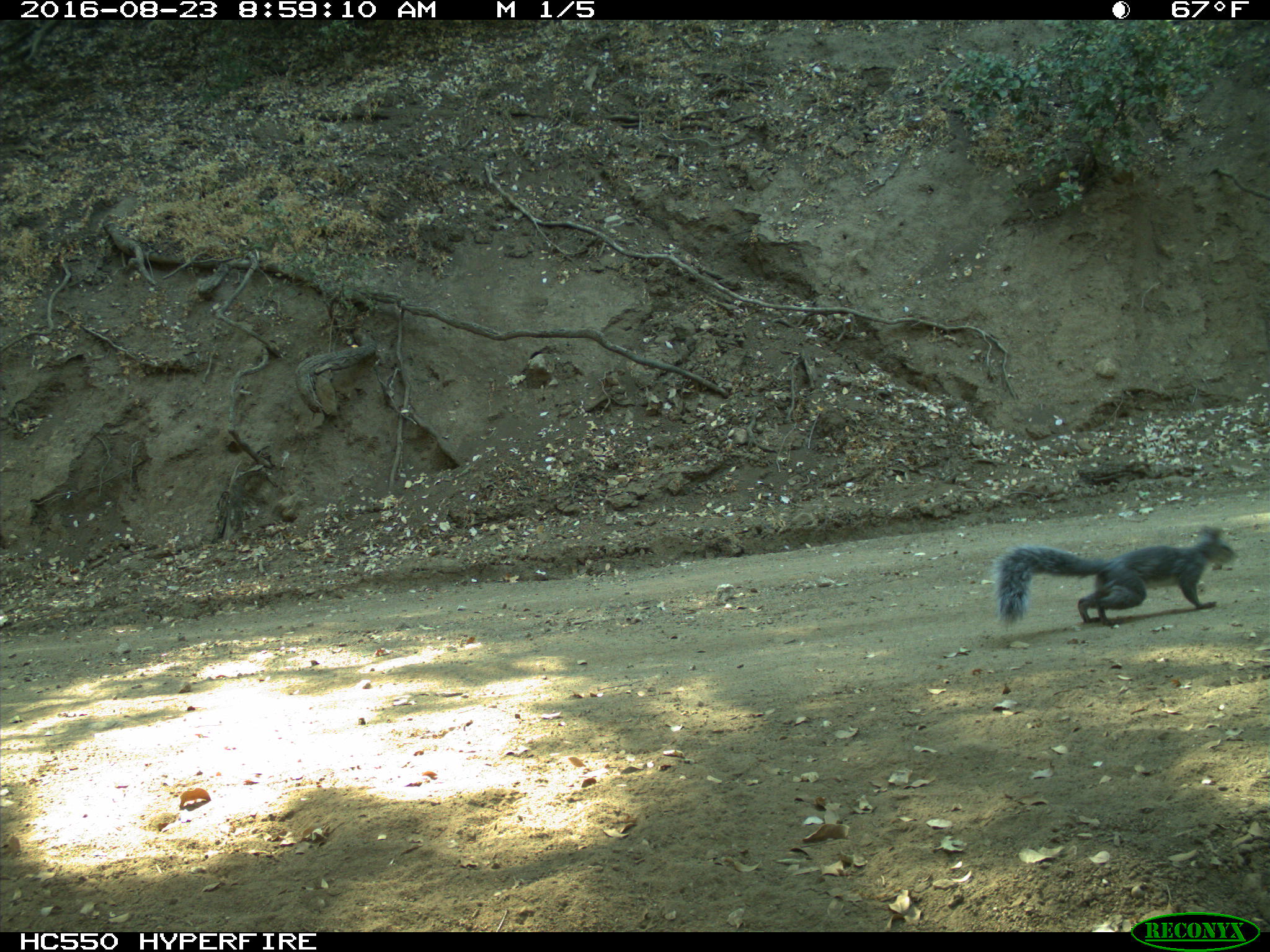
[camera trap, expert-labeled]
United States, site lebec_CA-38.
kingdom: Animalia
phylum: Chordata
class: Mammalia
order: Rodentia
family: Sciuridae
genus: Sciurus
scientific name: Sciurus carolinensis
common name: eastern gray squirrel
Sciurus carolinensis (eastern gray squirrel).